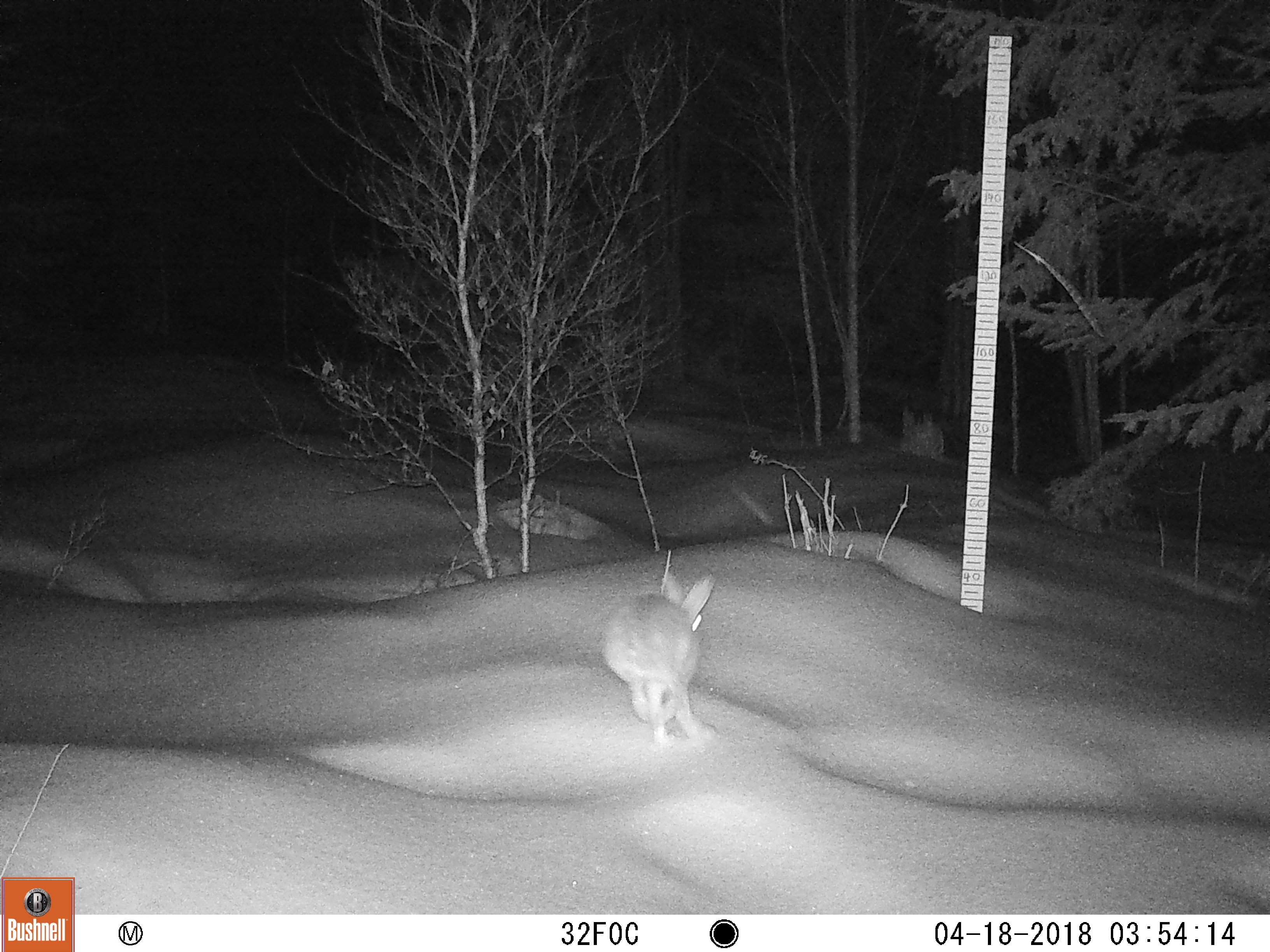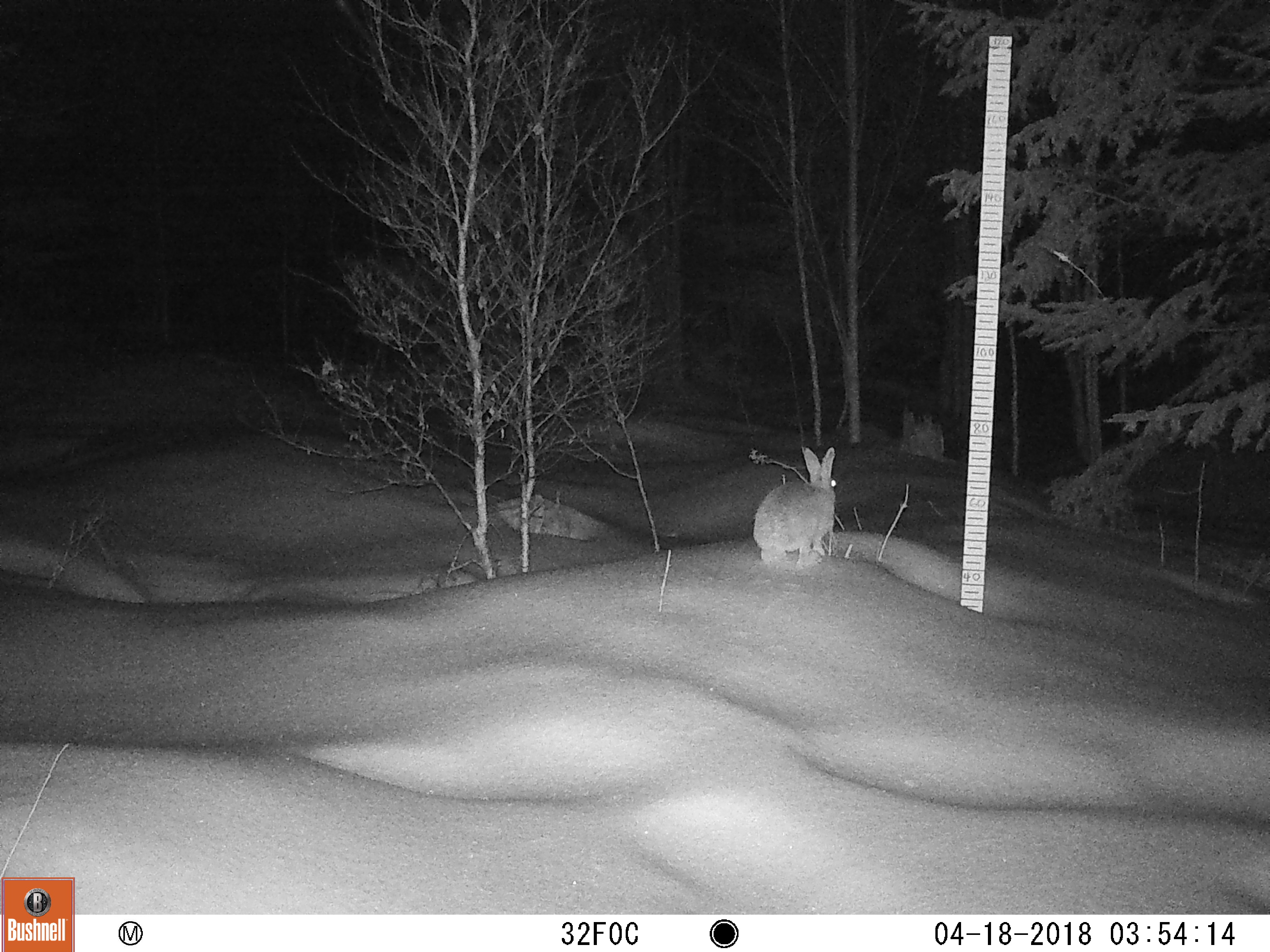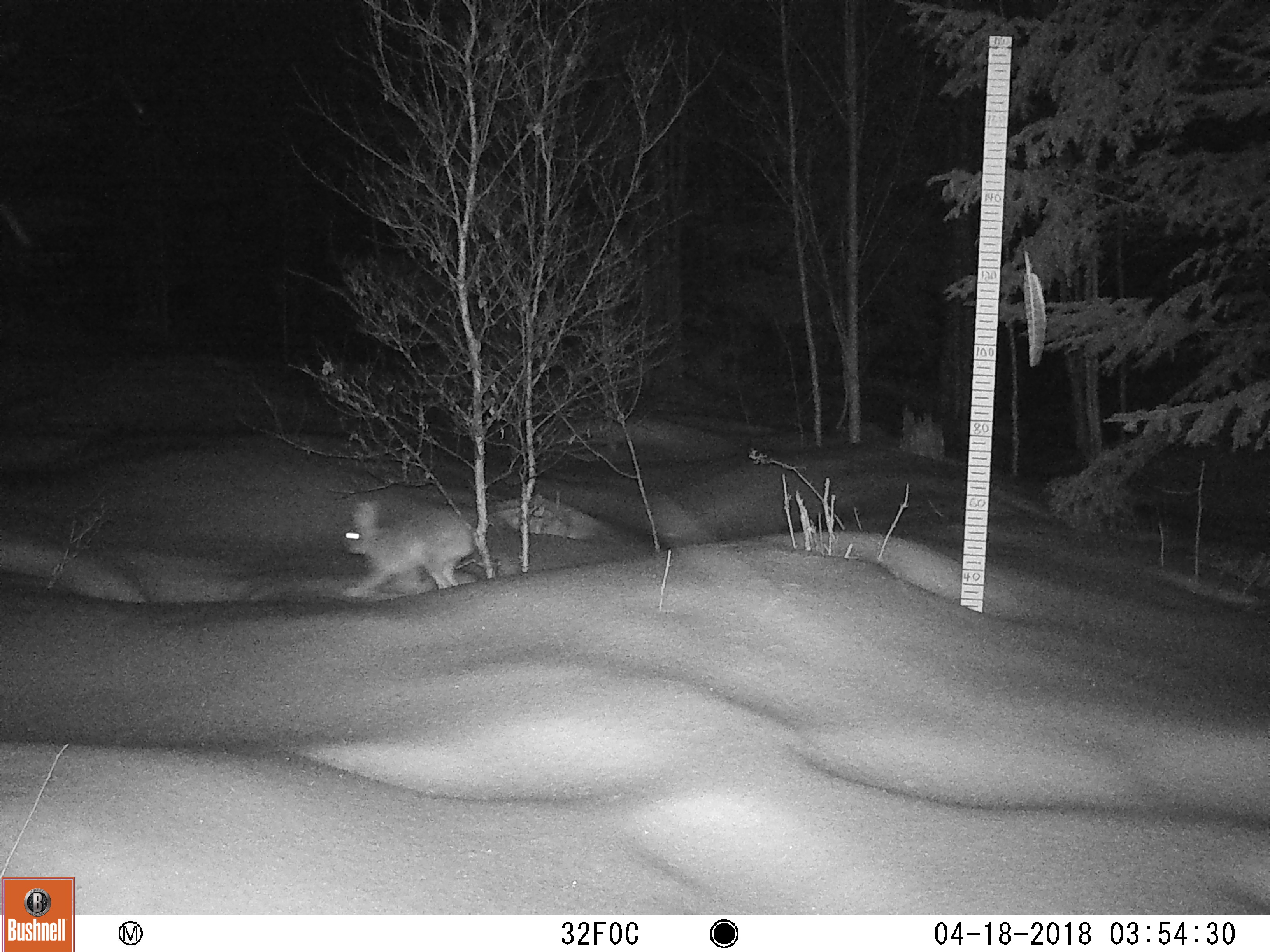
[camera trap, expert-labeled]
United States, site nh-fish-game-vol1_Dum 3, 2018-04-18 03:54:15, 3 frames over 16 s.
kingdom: Animalia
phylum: Chordata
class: Mammalia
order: Lagomorpha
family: Leporidae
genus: Lepus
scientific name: Lepus americanus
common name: snowshoe hare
Snowshoe hare (Lepus americanus).